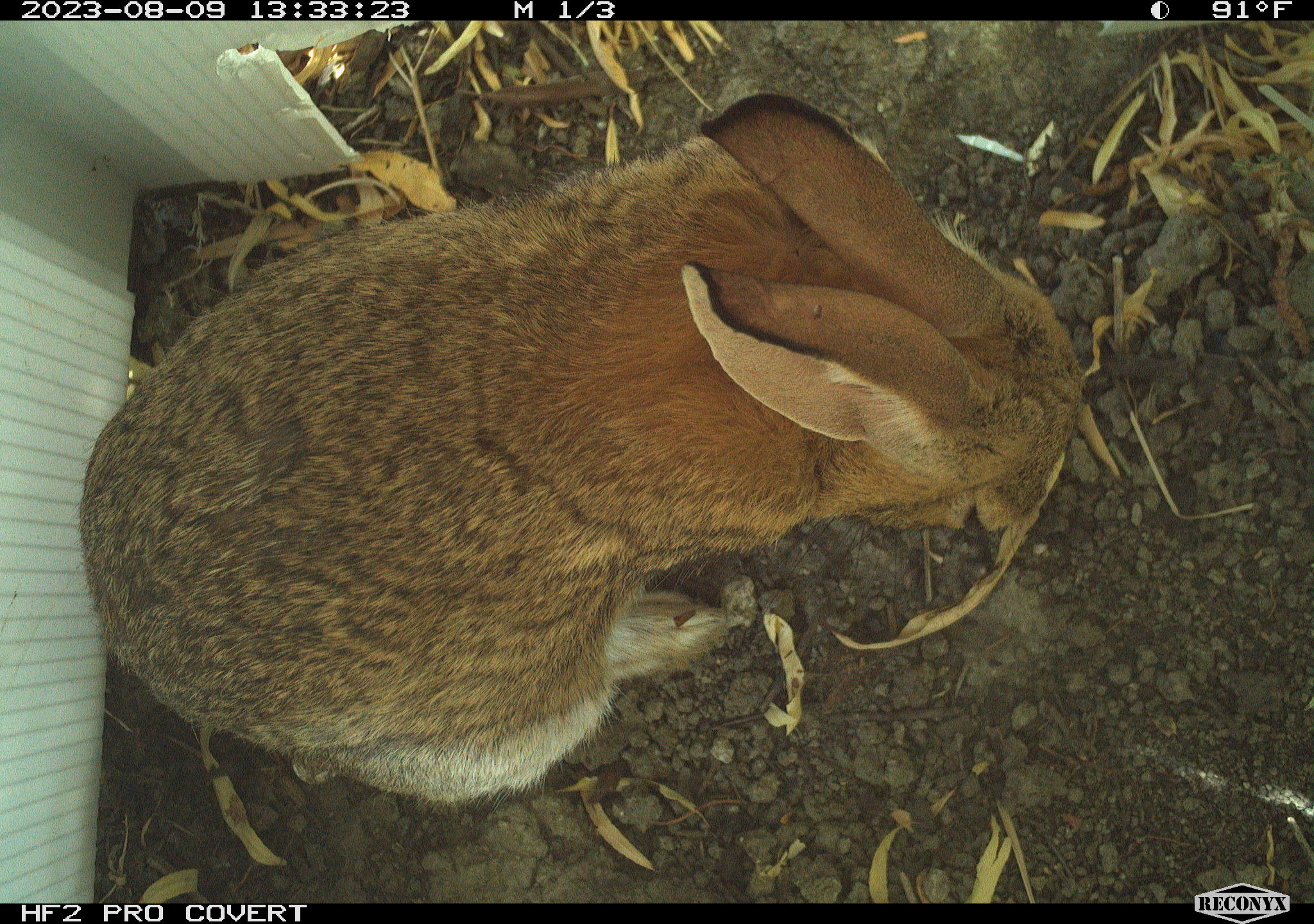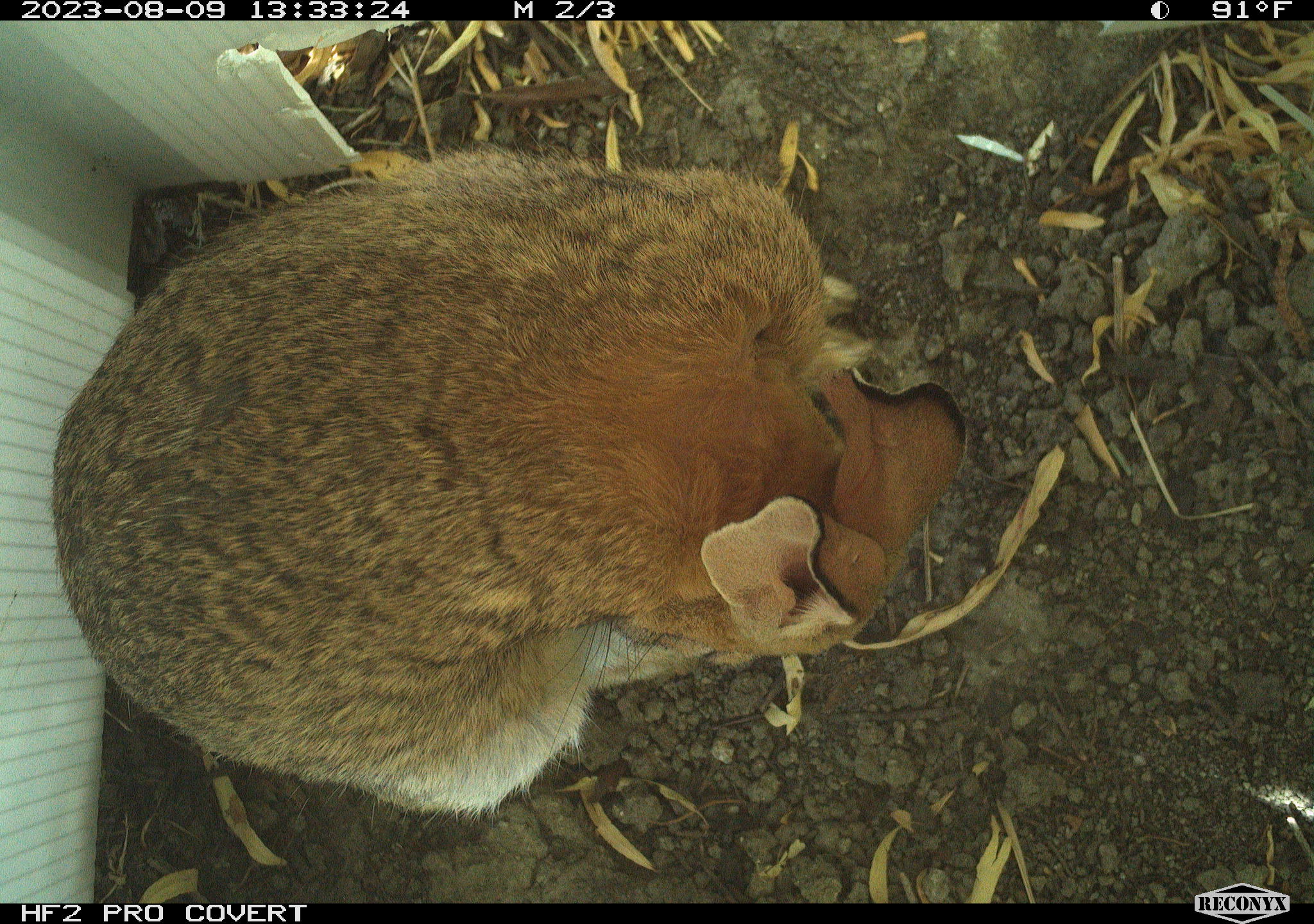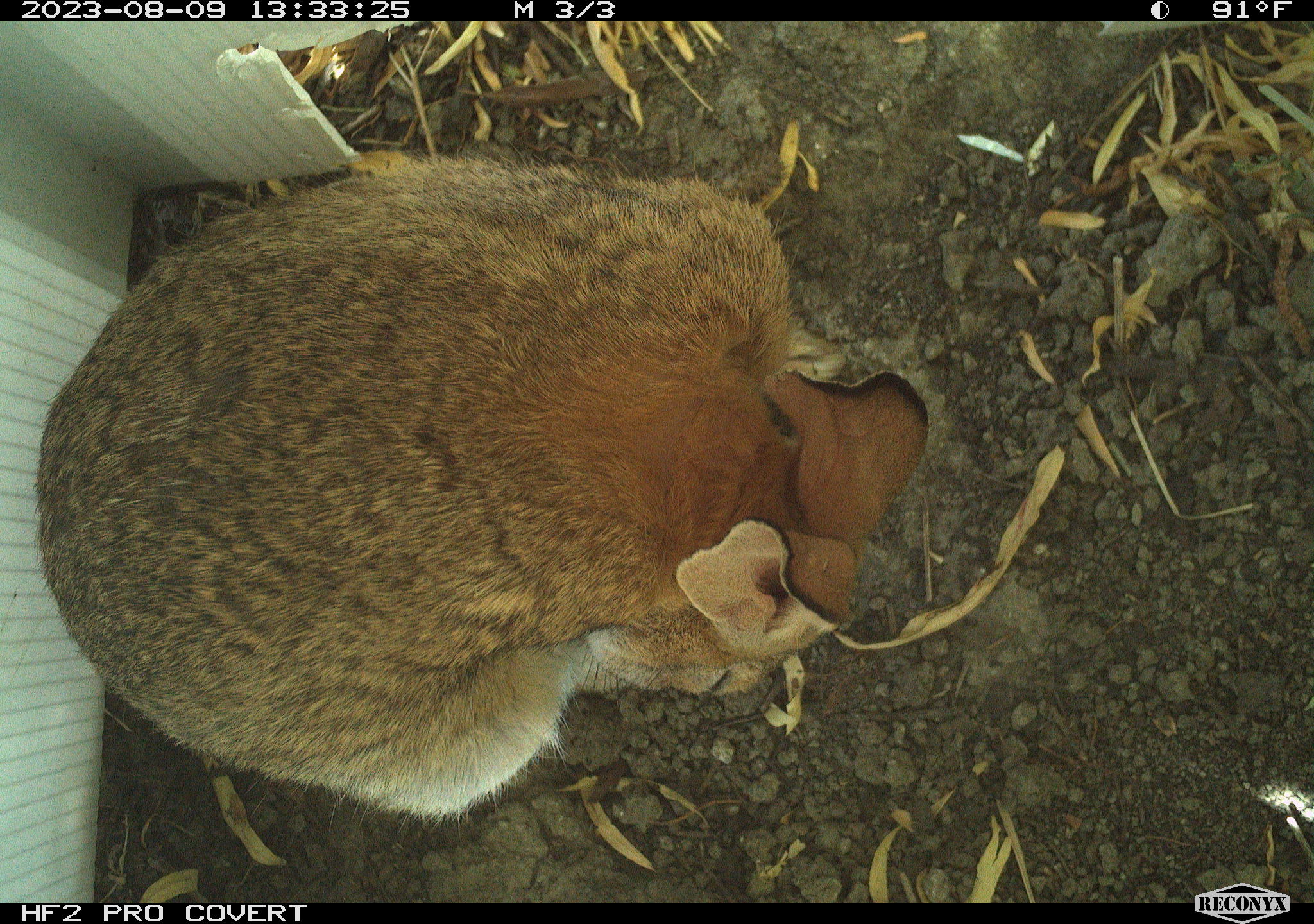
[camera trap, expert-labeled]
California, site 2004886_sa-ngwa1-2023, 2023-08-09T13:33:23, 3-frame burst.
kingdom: Animalia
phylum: Chordata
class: Mammalia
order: Lagomorpha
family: Leporidae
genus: Sylvilagus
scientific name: Sylvilagus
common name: cottontail rabbits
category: sylvilagus species